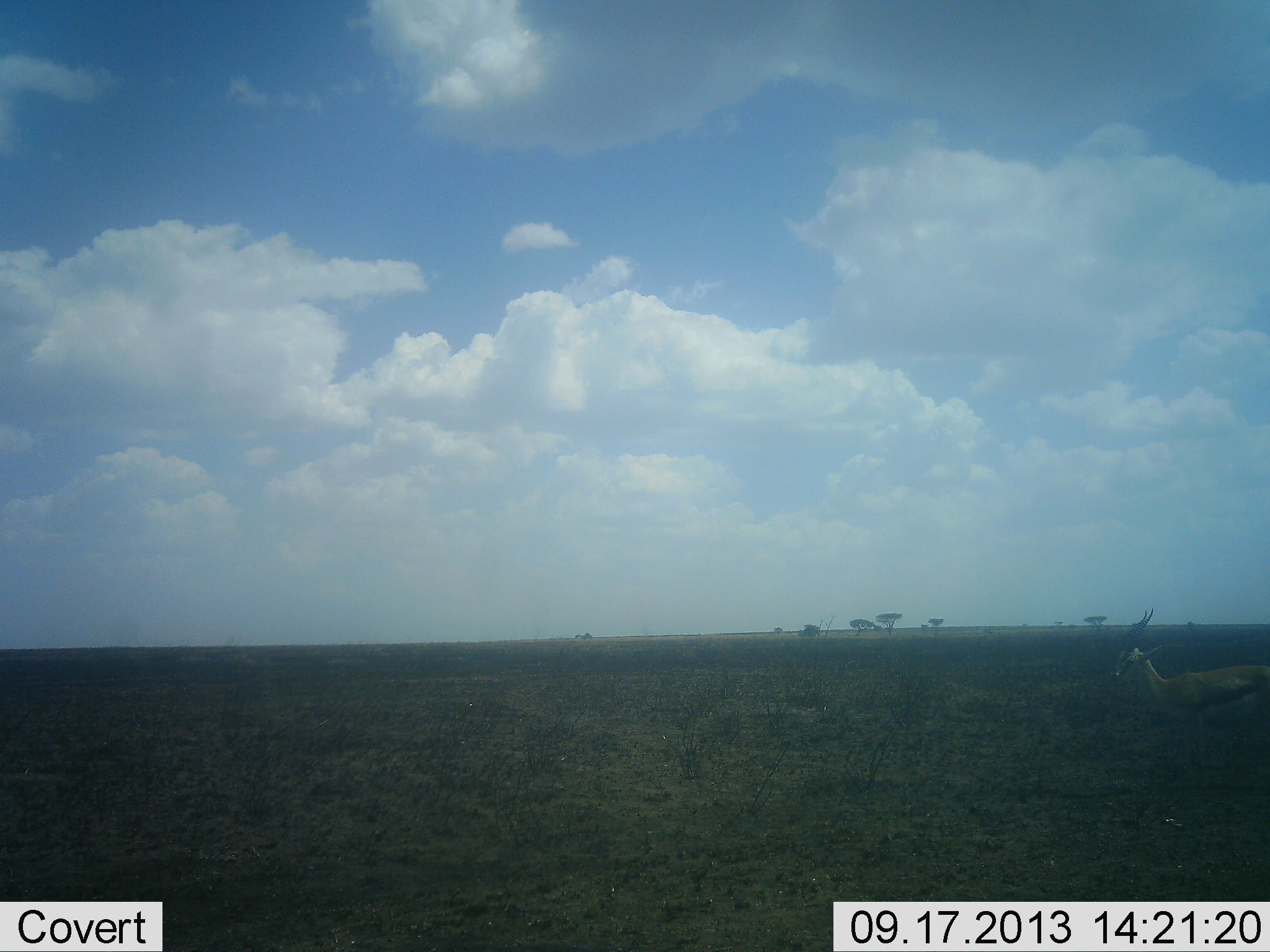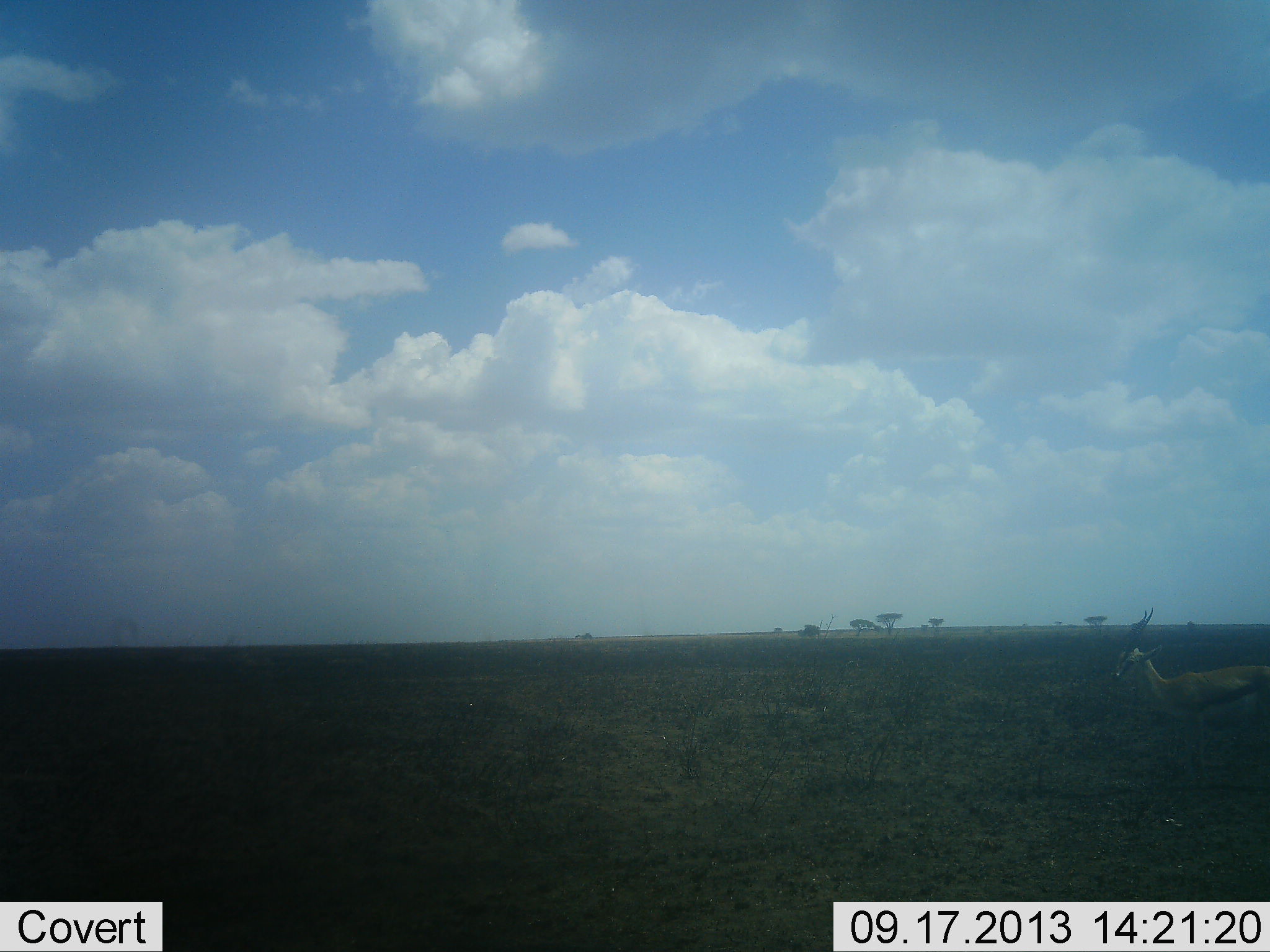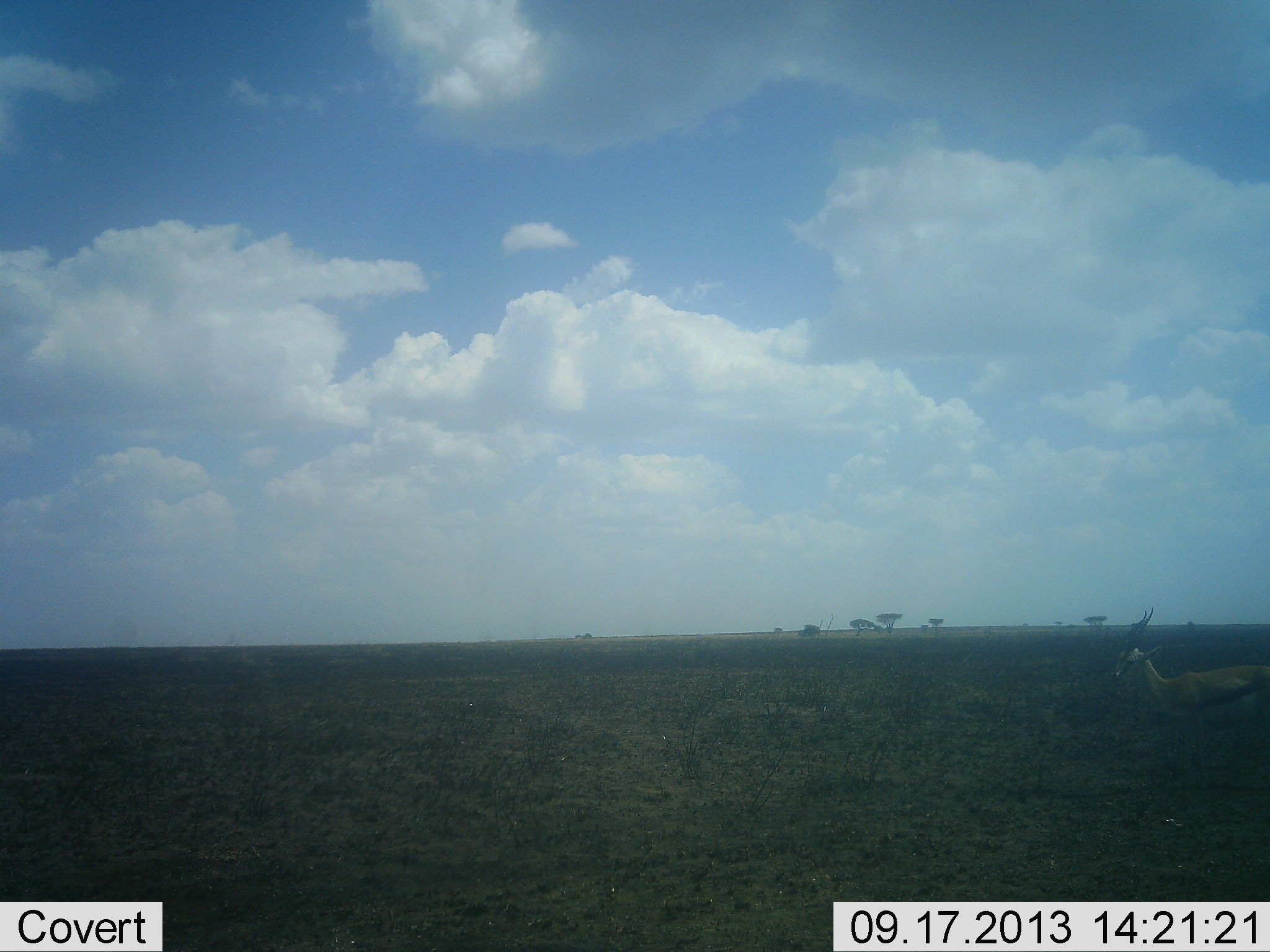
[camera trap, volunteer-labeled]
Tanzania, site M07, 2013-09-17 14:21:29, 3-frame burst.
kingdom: Animalia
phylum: Chordata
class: Mammalia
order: Artiodactyla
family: Bovidae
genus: Eudorcas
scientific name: Eudorcas thomsonii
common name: thomson's gazelle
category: gazellethomsons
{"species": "gazellethomsons (thomson's gazelle) (Eudorcas thomsonii)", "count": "1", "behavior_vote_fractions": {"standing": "95%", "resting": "0%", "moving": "5%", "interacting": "0%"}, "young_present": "0%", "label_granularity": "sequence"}